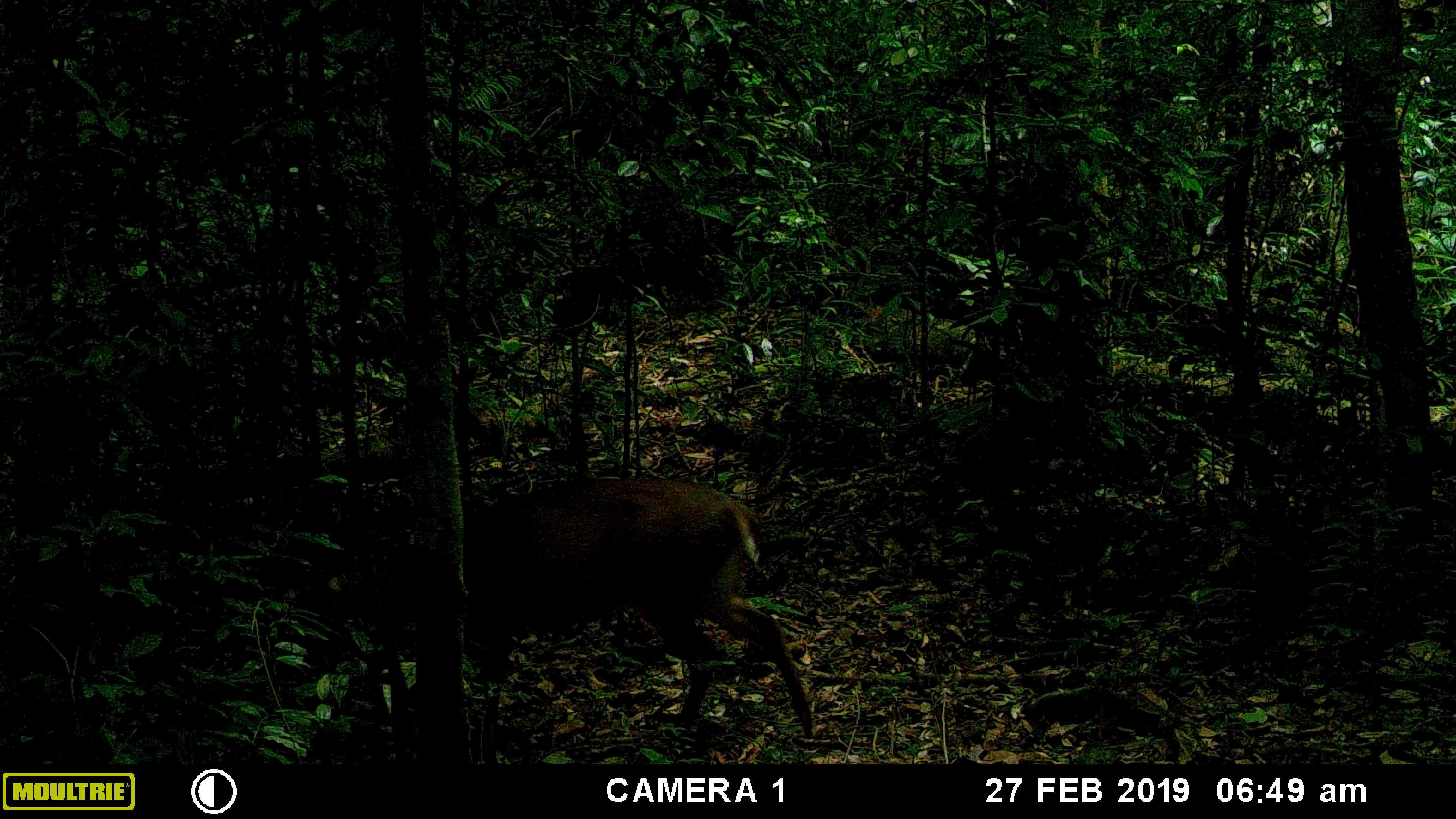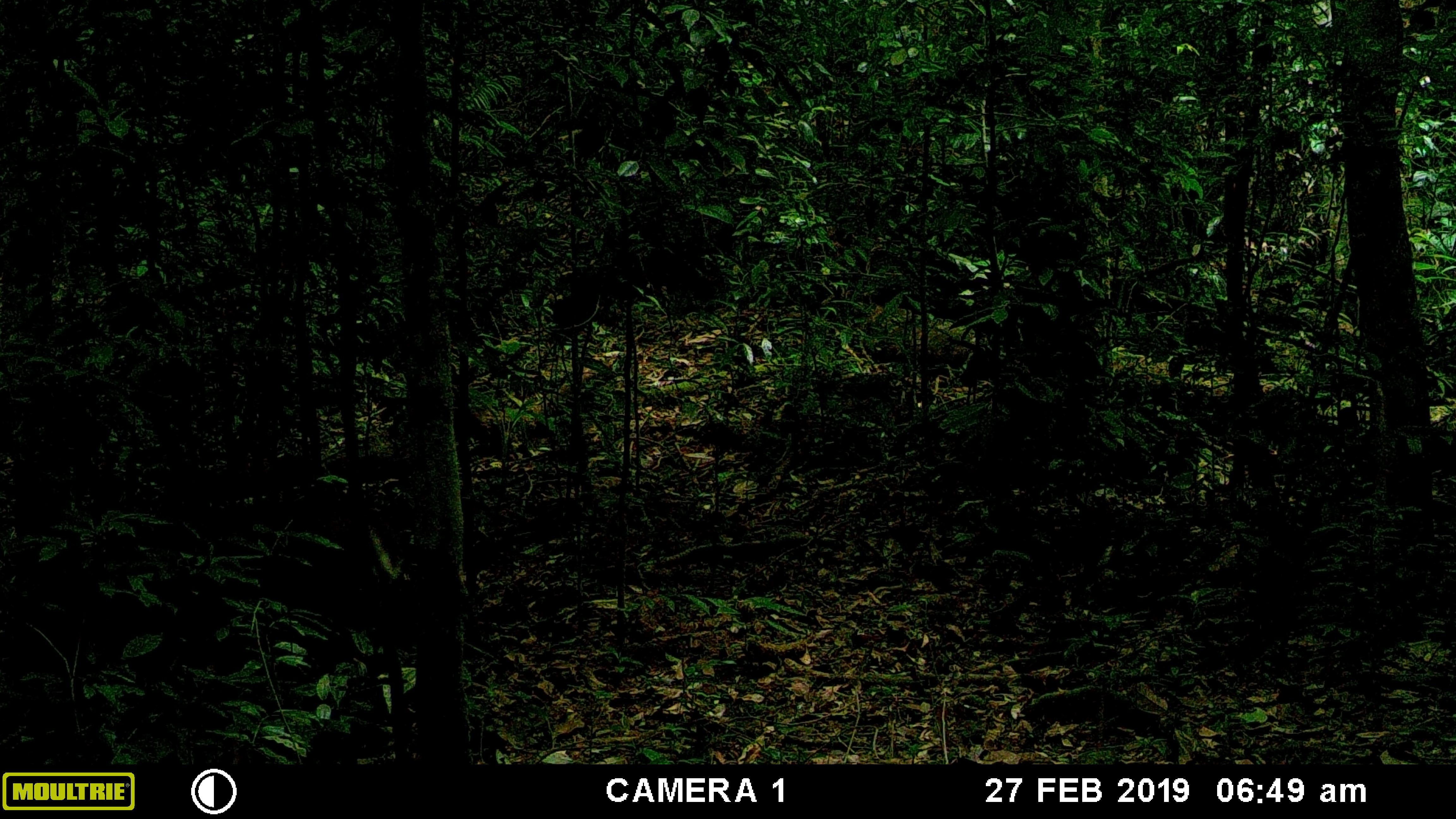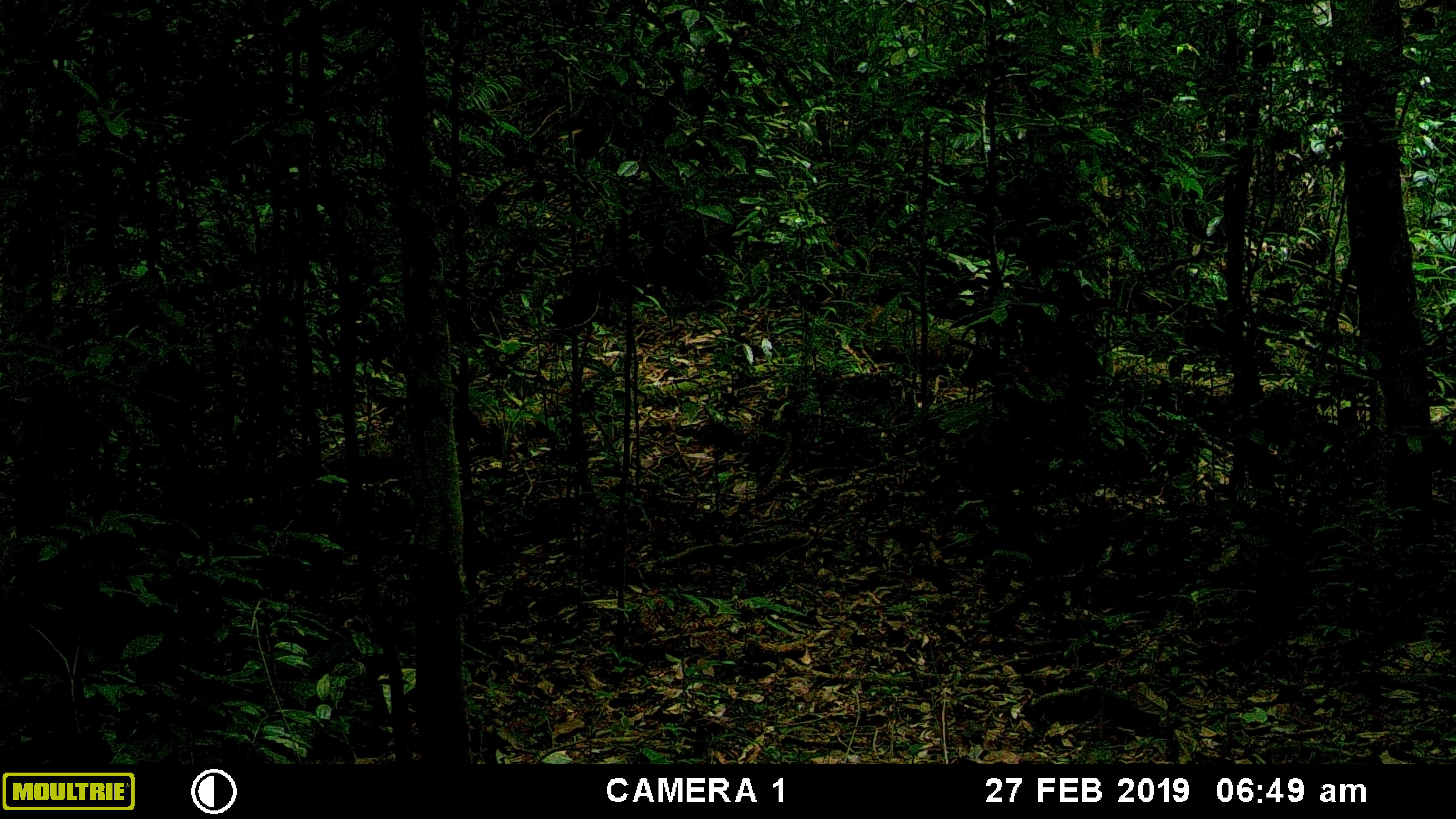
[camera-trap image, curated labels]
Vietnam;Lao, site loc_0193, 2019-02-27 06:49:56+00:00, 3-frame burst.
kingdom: Animalia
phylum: Chordata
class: Mammalia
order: Artiodactyla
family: Cervidae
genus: Muntiacus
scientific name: Muntiacus vuquangensis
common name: large-antlered muntjac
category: large antlered muntjac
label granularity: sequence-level